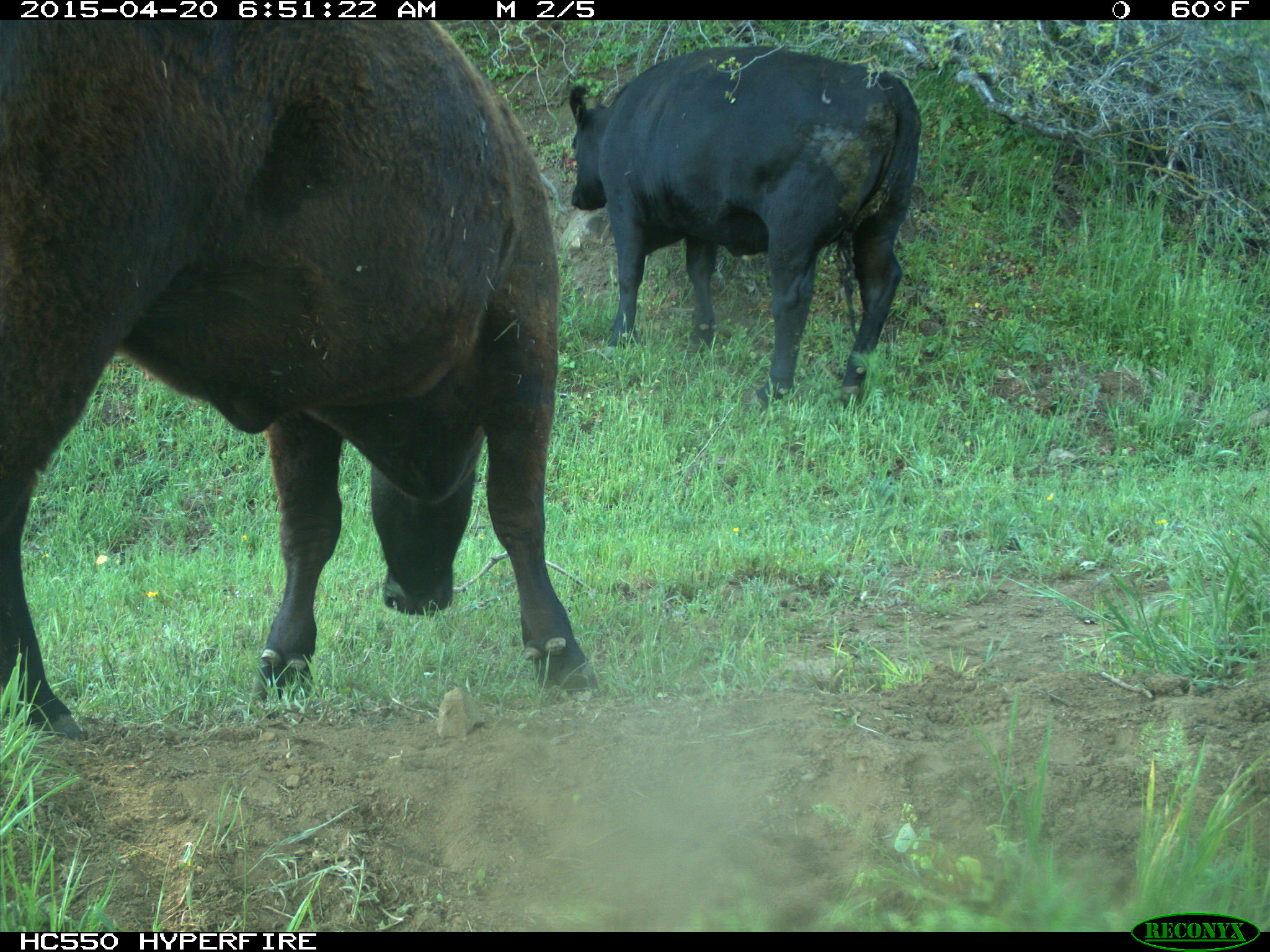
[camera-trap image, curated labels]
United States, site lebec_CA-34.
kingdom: Animalia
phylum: Chordata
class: Mammalia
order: Artiodactyla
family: Bovidae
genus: Bos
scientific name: Bos taurus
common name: domestic cow